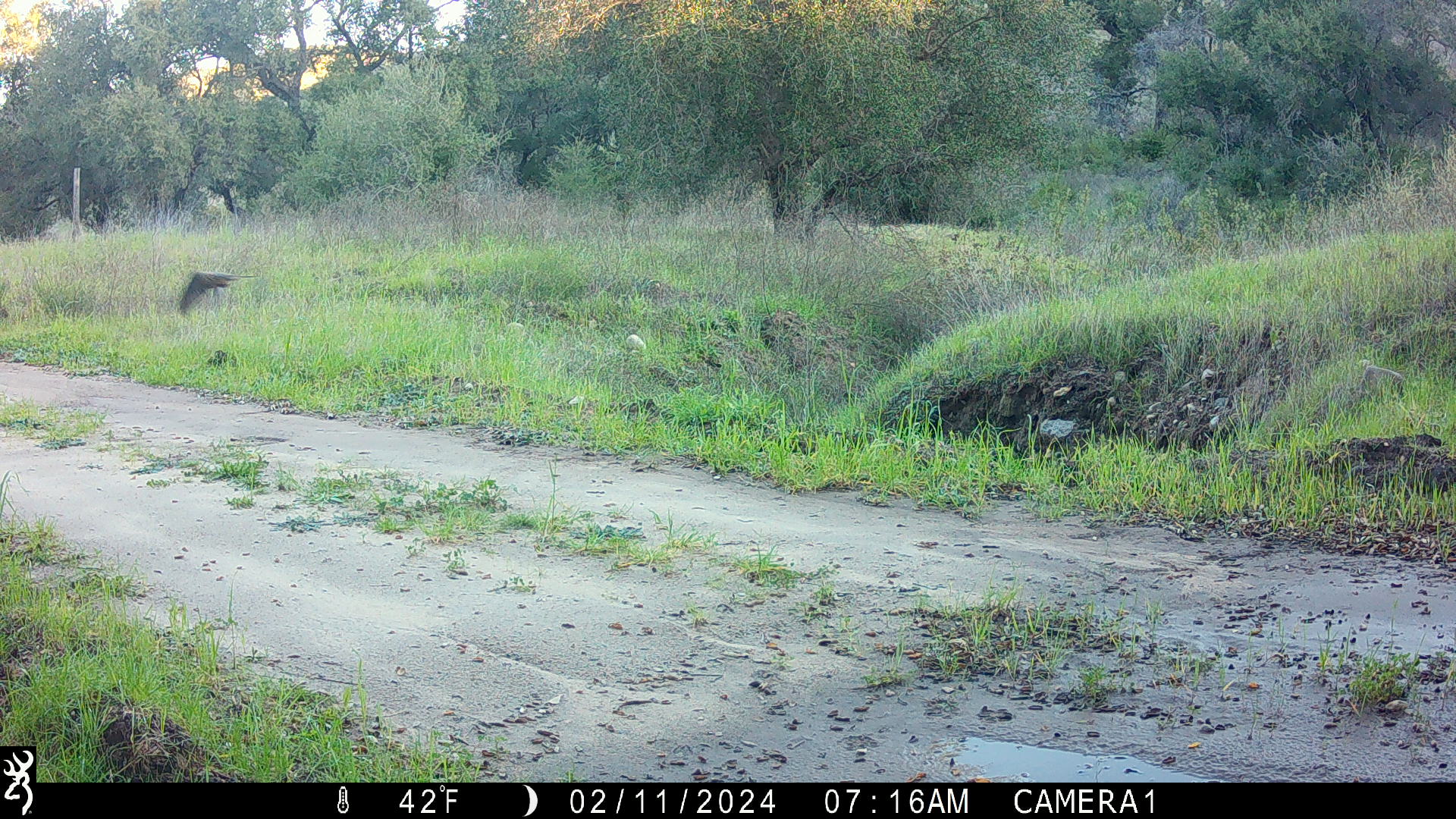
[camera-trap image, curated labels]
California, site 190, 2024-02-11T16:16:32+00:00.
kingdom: Animalia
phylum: Chordata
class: Aves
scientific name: Aves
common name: bird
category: unknown bird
Unknown bird (bird) (Aves).